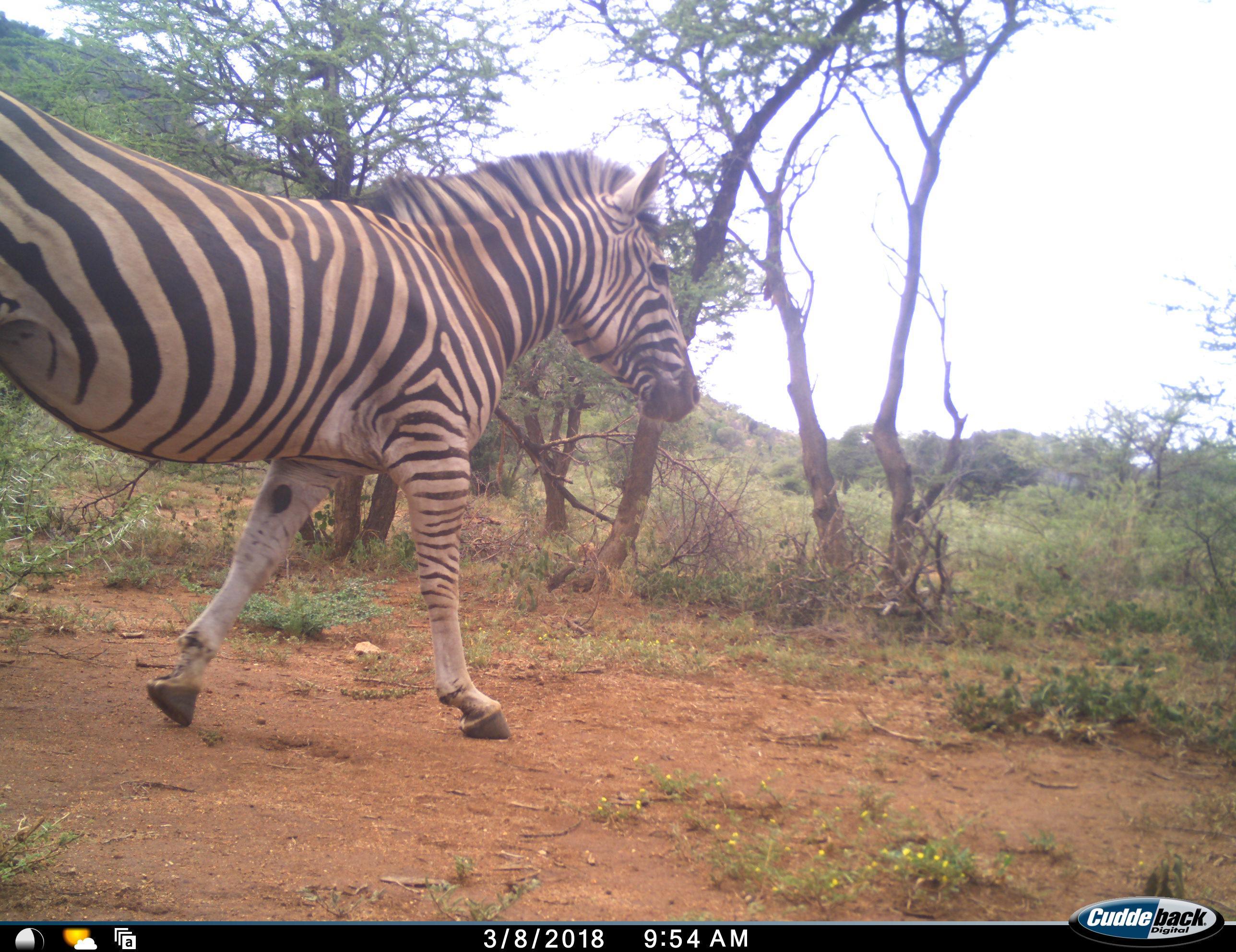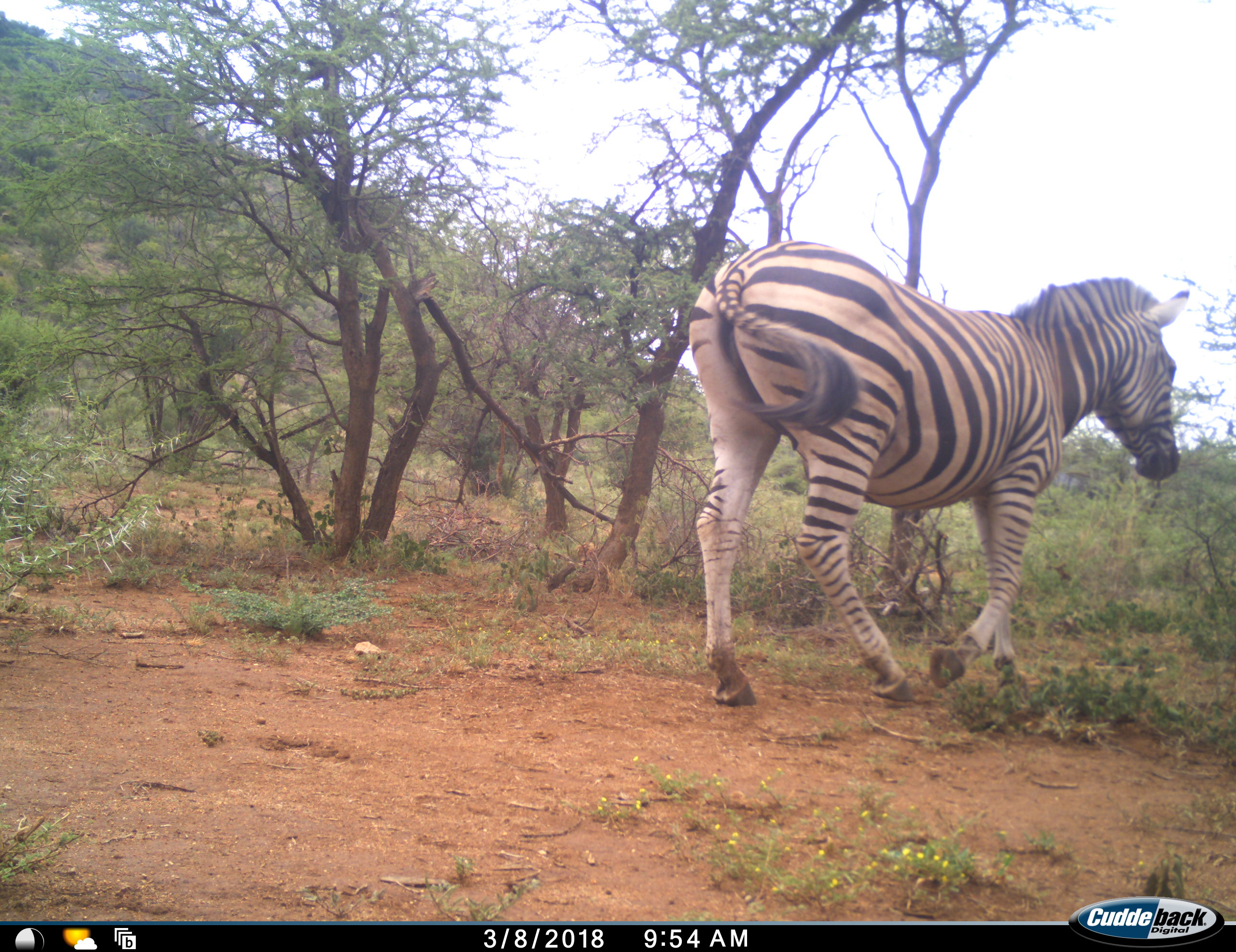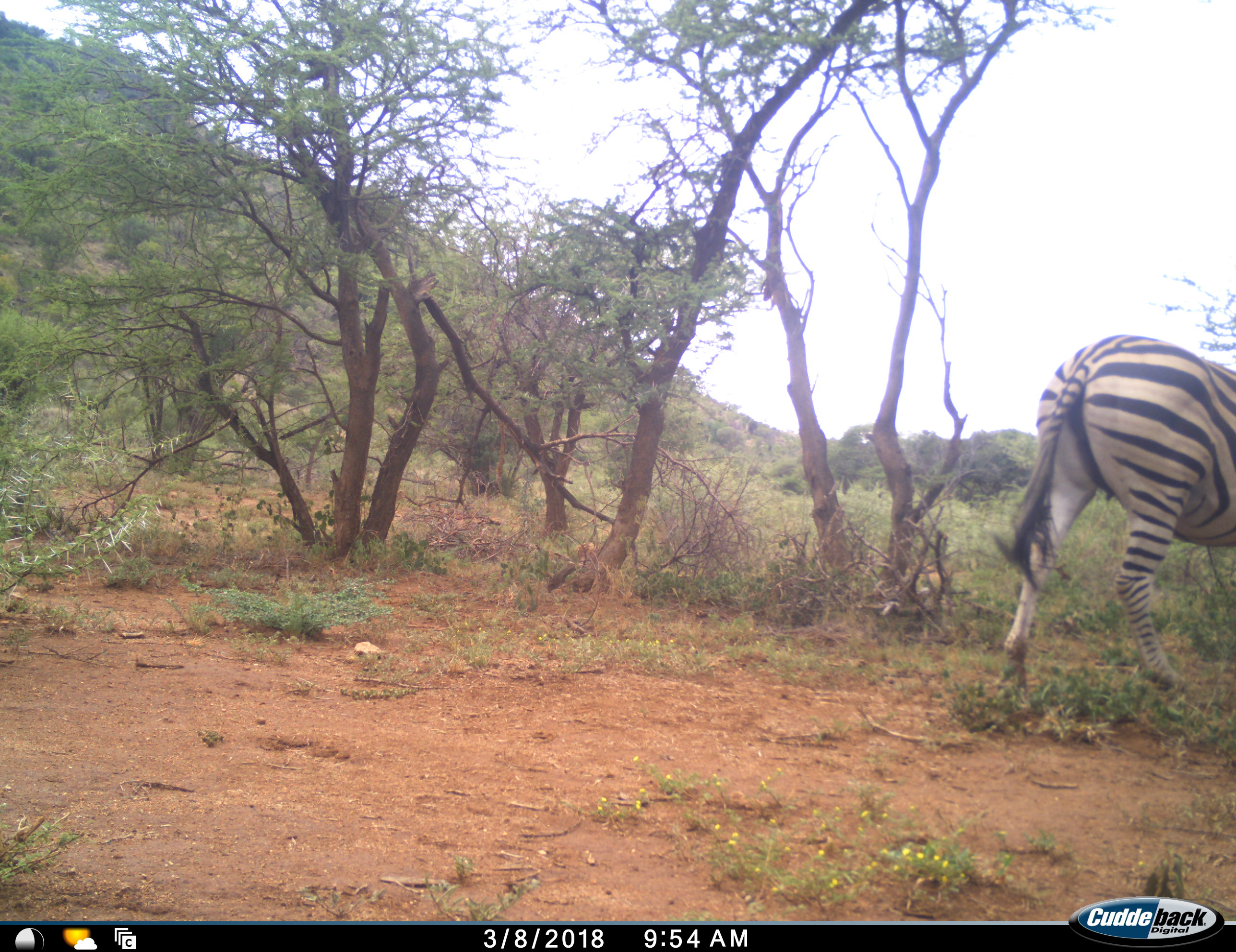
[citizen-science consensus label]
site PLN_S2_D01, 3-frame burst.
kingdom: Animalia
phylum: Chordata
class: Mammalia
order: Perissodactyla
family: Equidae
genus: Equus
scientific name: Equus quagga burchellii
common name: burchell's zebra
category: zebraburchells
Zebraburchells (burchell's zebra) (Equus quagga burchellii), count 1. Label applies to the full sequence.